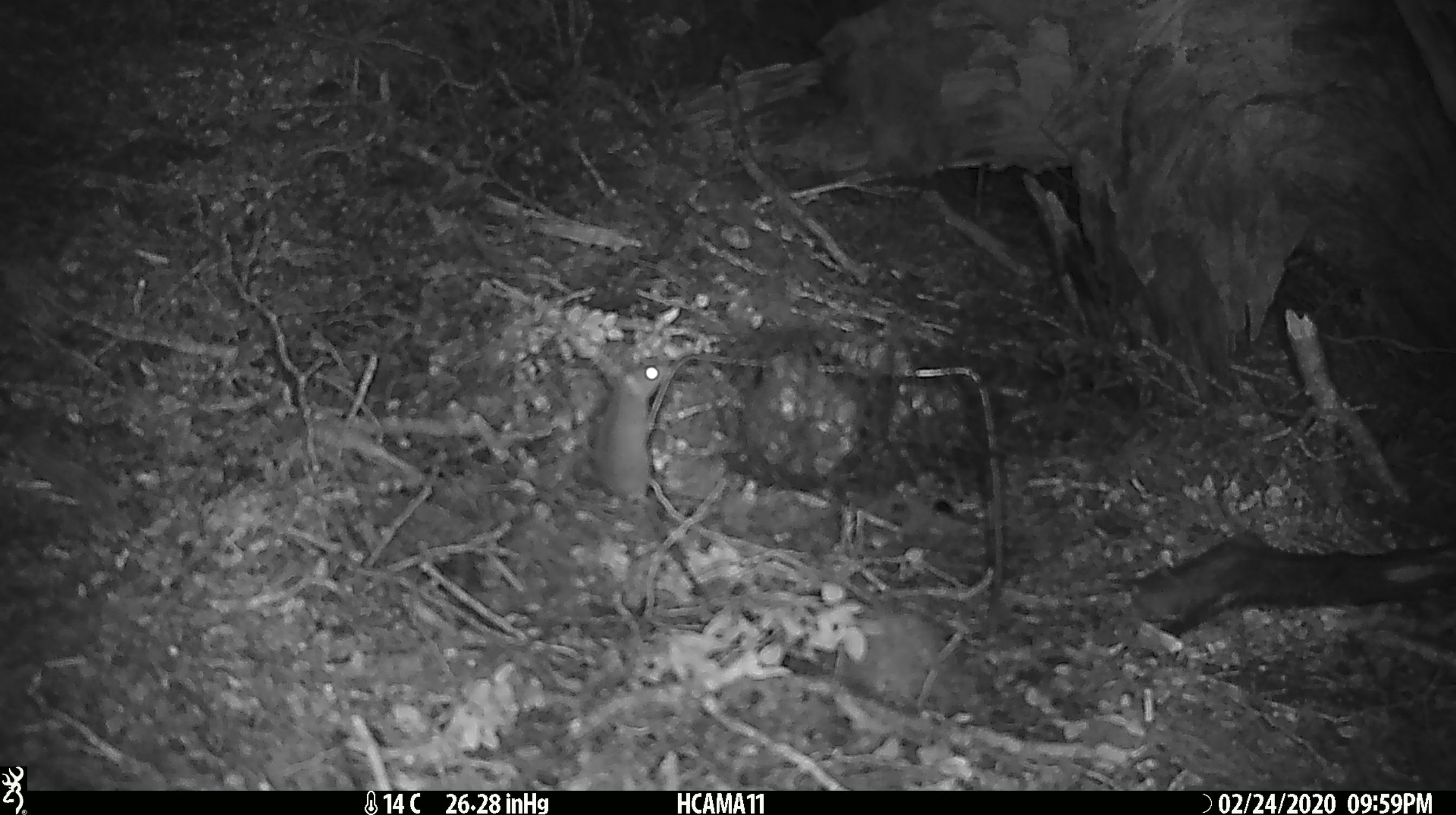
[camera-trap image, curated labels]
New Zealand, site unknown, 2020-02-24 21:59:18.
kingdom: Animalia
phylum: Chordata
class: Mammalia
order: Rodentia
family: Muridae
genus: Mus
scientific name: Mus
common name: mouse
Mouse (Mus).